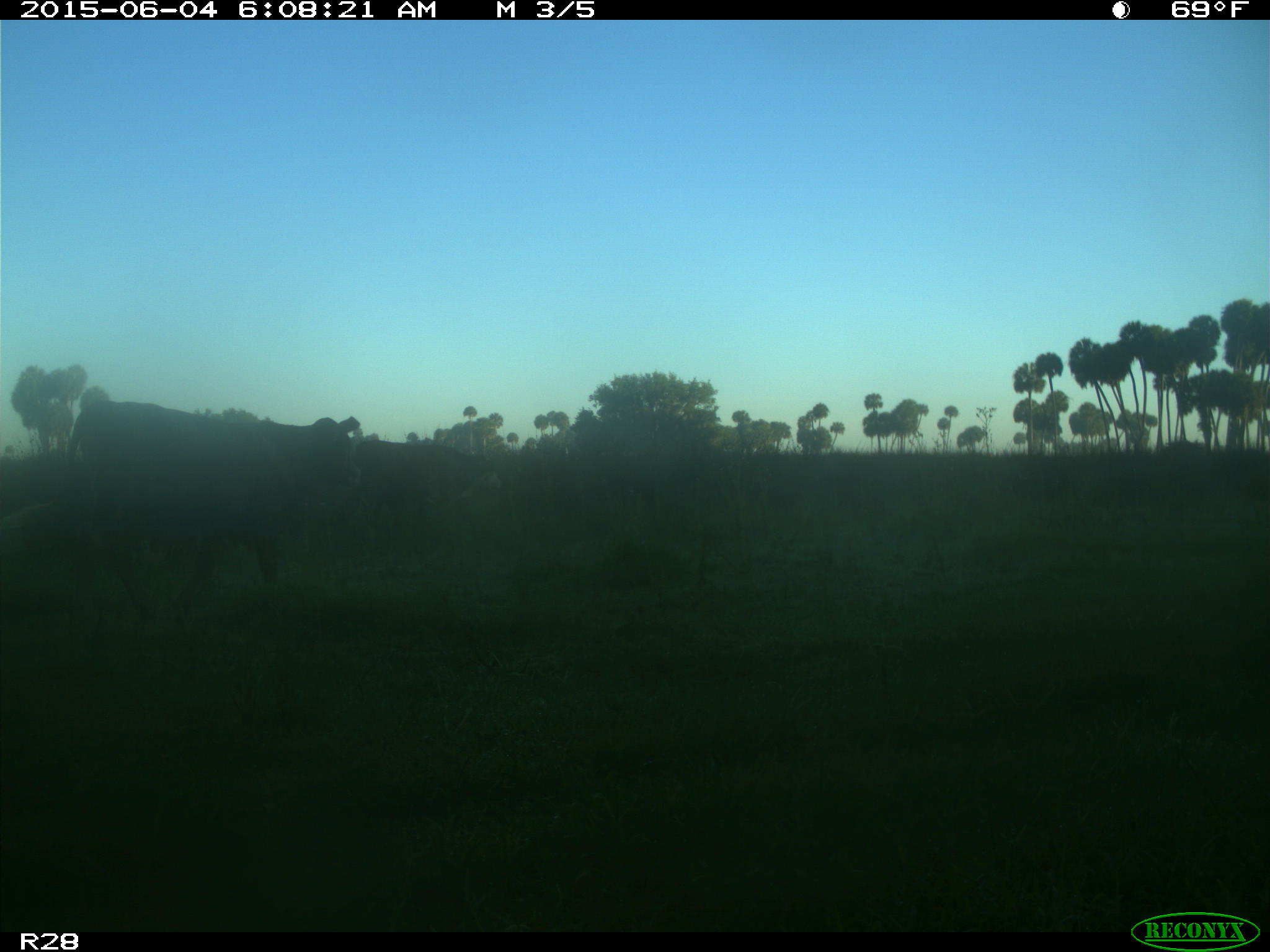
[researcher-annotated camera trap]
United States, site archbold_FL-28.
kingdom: Animalia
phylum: Chordata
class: Mammalia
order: Artiodactyla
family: Bovidae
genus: Bos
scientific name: Bos taurus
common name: domestic cow